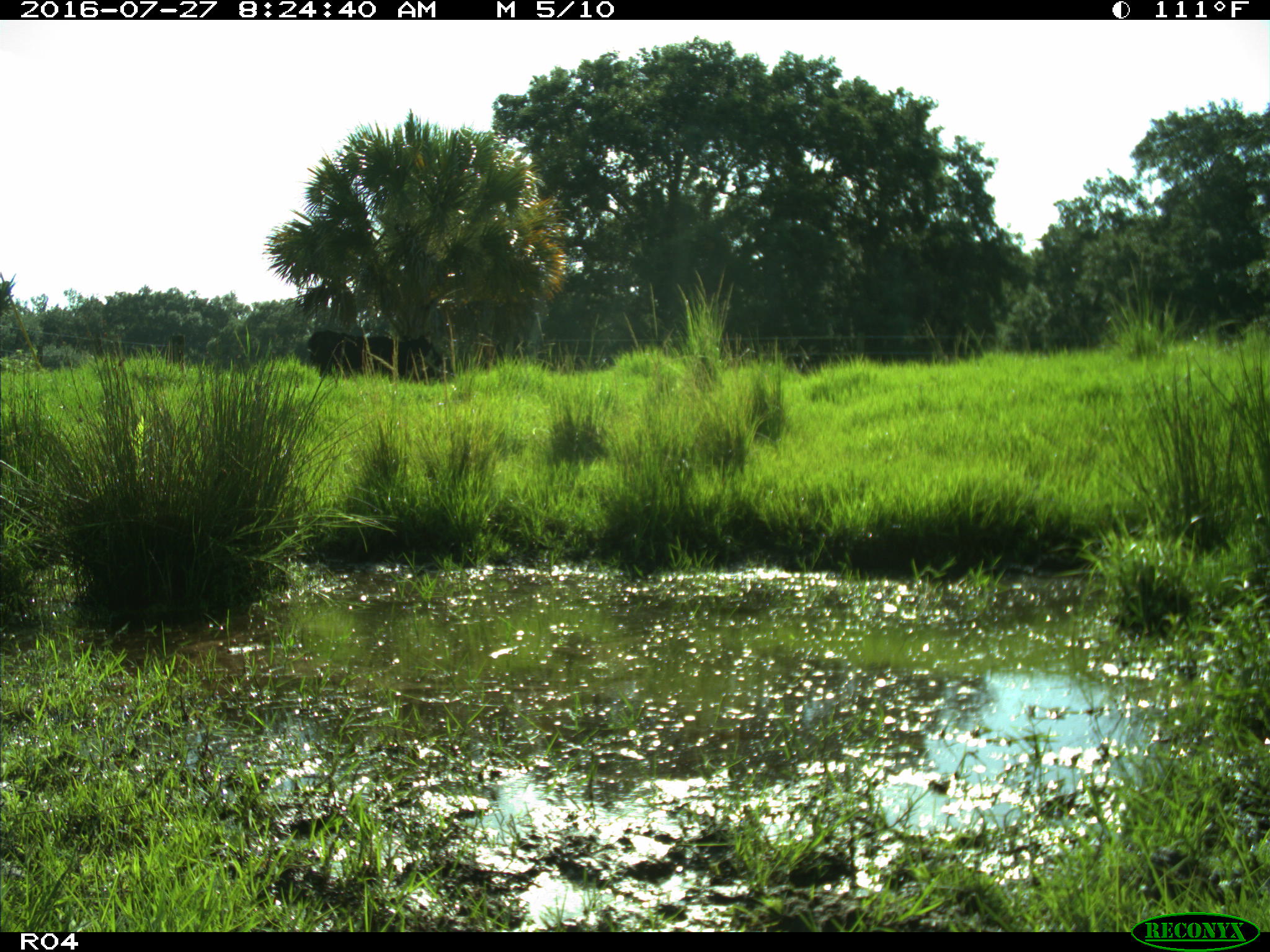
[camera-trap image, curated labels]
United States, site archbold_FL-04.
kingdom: Animalia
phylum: Chordata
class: Mammalia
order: Artiodactyla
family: Bovidae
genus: Bos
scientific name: Bos taurus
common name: domestic cow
Bos taurus (domestic cow).